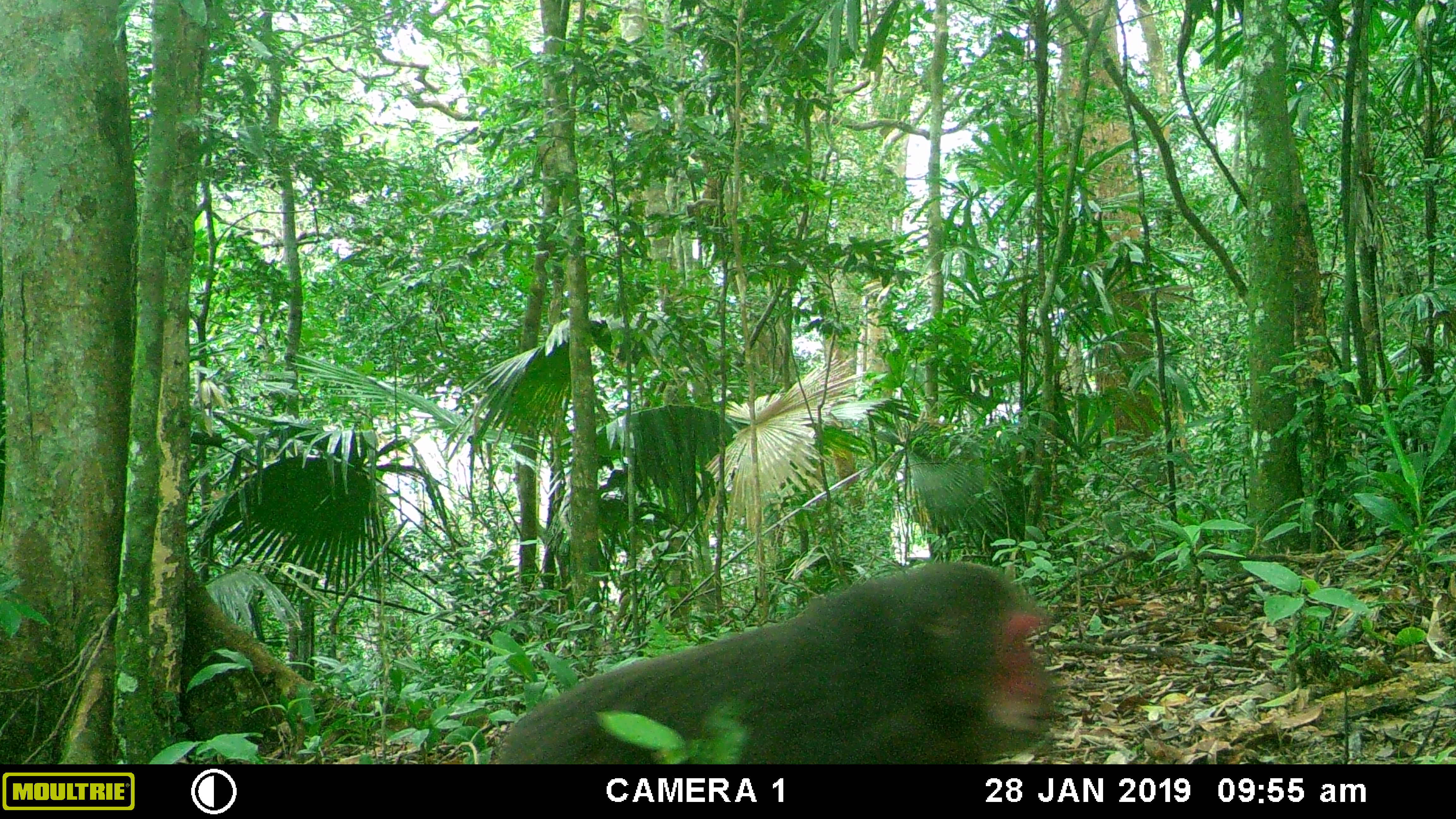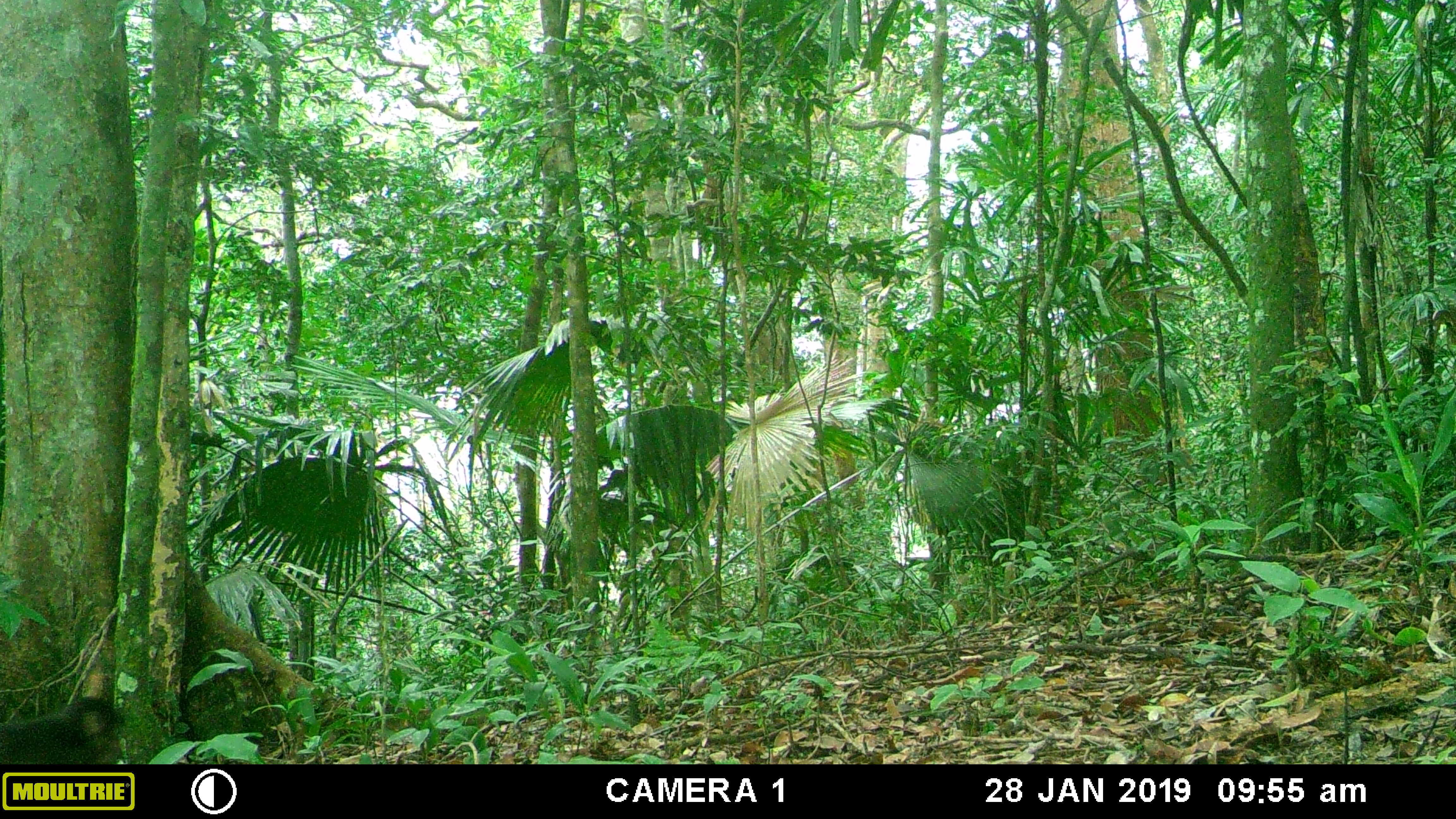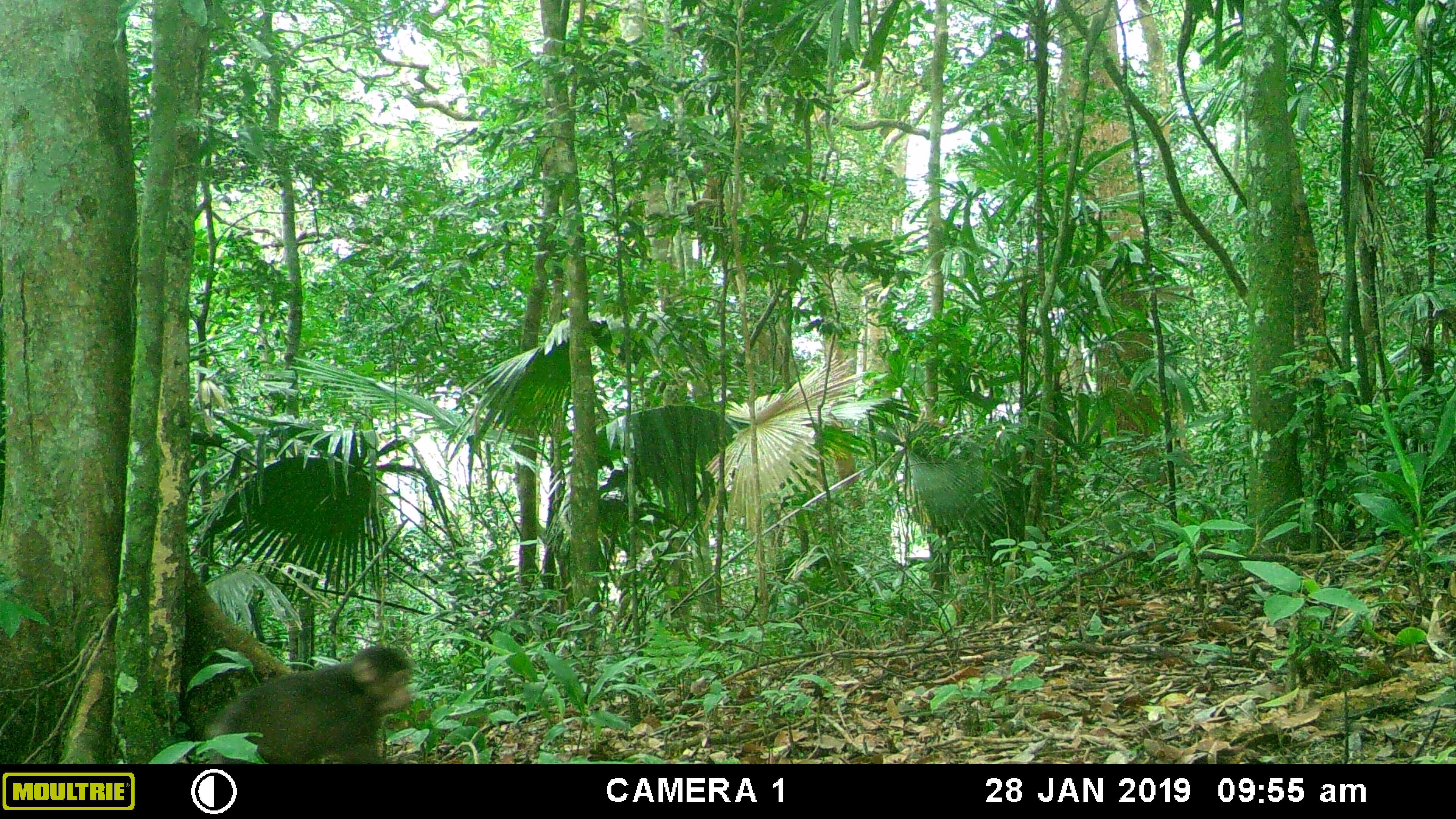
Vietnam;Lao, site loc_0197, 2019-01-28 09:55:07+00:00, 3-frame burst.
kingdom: Animalia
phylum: Chordata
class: Mammalia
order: Primates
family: Cercopithecidae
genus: Macaca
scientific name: Macaca arctoides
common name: stump-tailed macaque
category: stump tailed macaque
Stump tailed macaque (stump-tailed macaque) (Macaca arctoides). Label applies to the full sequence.